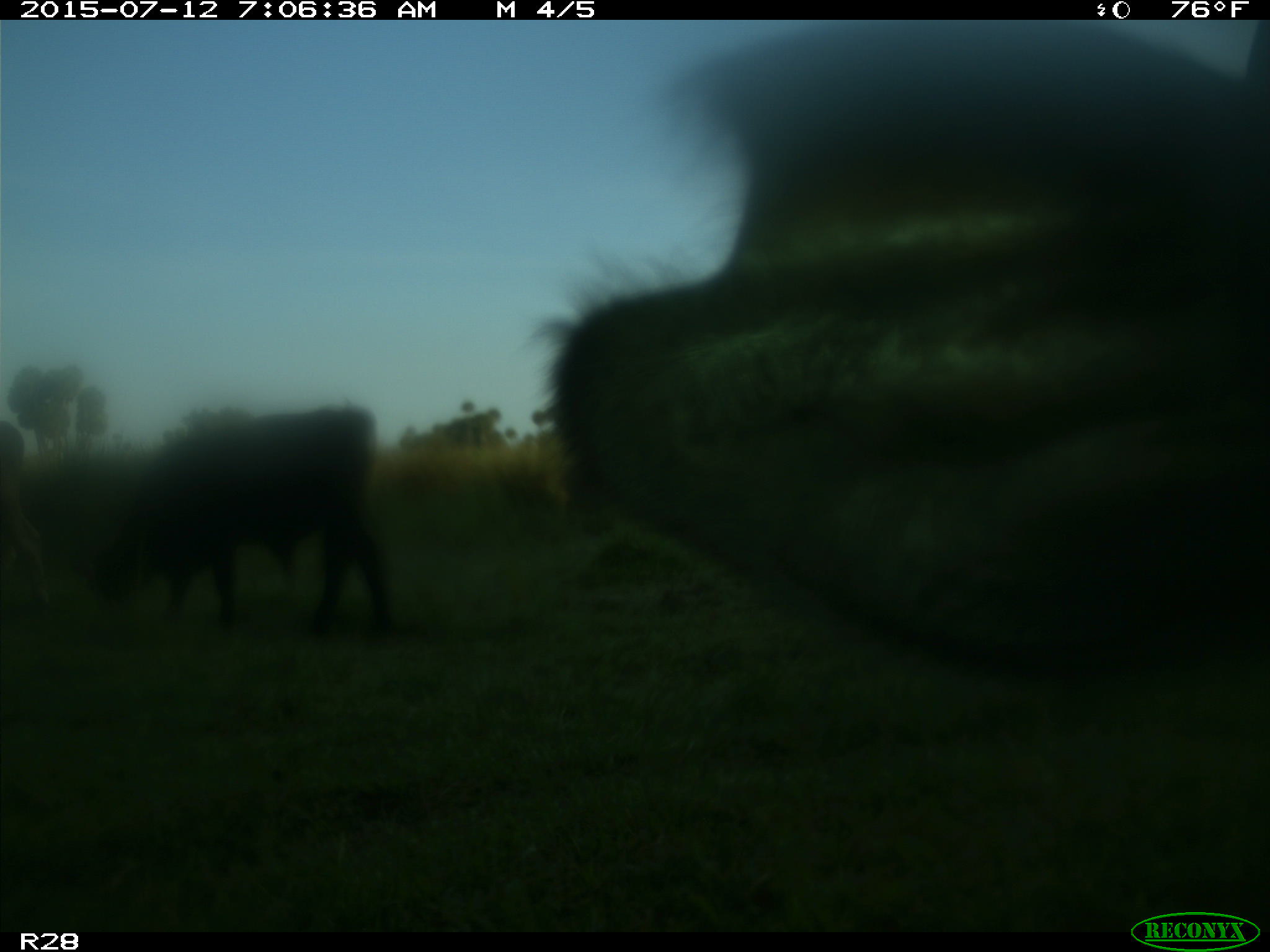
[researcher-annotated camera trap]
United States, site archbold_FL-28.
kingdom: Animalia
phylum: Chordata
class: Mammalia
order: Artiodactyla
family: Bovidae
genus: Bos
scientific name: Bos taurus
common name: domestic cow